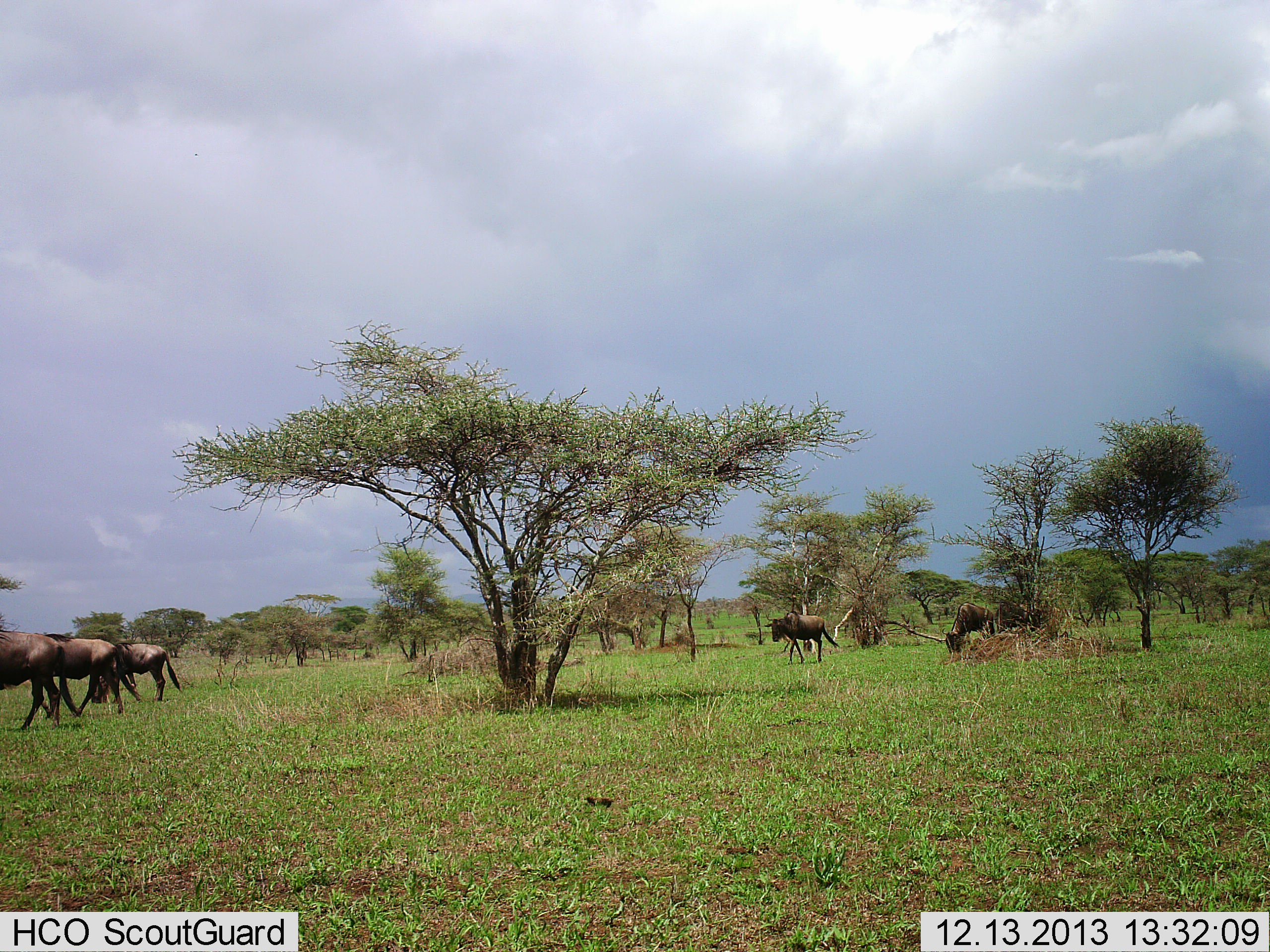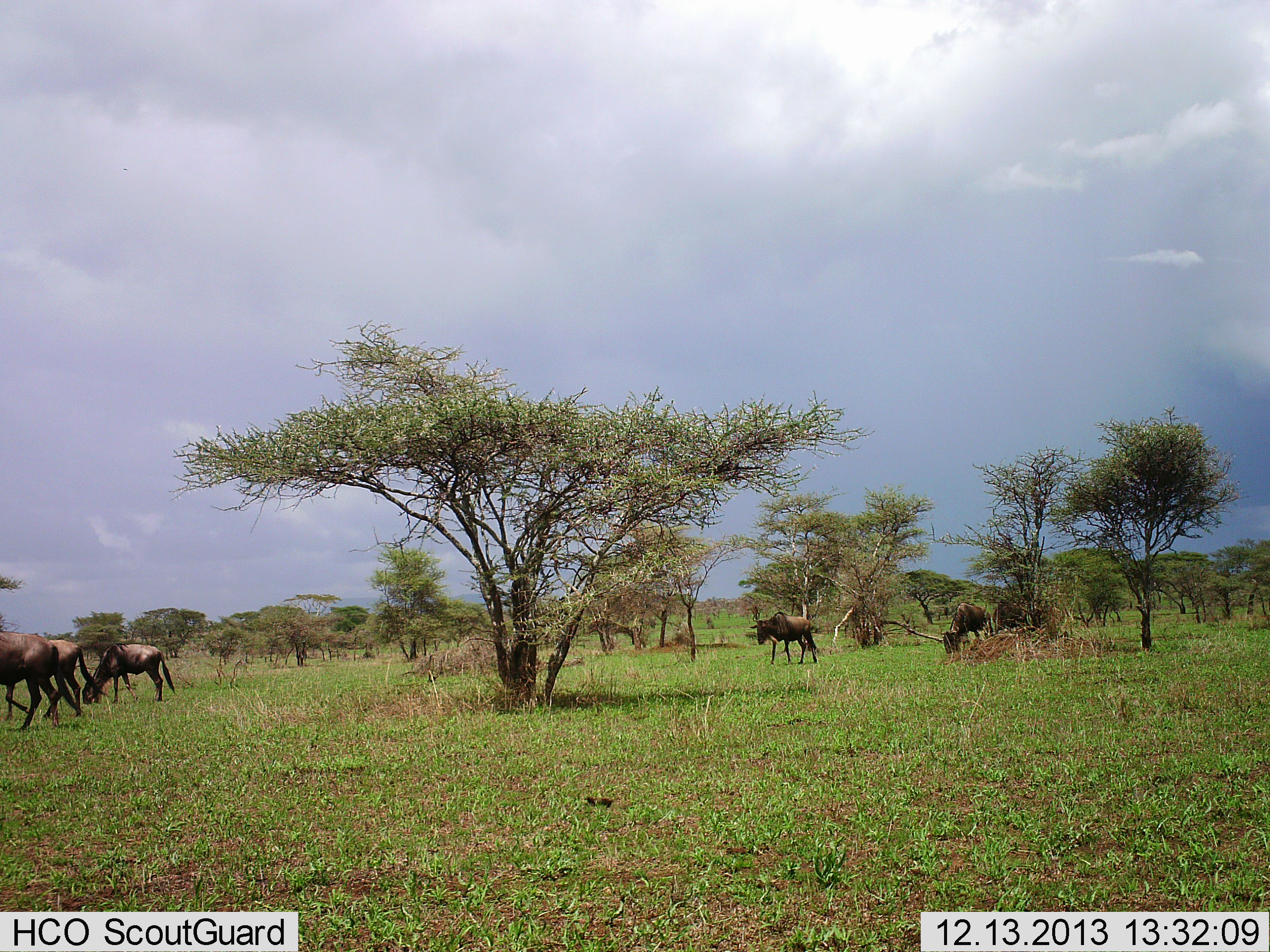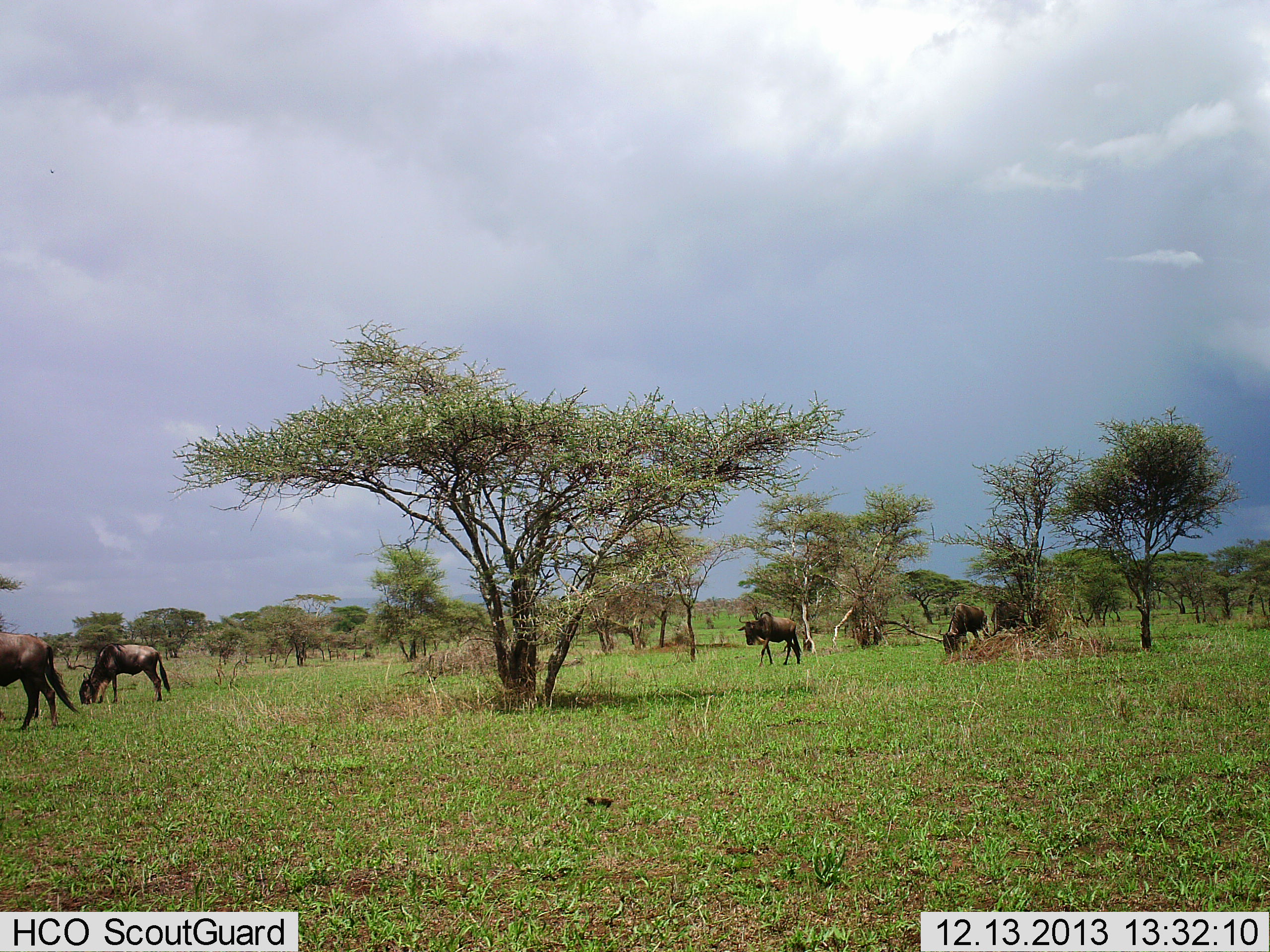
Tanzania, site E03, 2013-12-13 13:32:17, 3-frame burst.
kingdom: Animalia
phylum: Chordata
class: Mammalia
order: Artiodactyla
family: Bovidae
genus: Connochaetes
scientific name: Connochaetes taurinus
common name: blue wildebeest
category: wildebeest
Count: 6.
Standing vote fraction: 20%.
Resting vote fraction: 0%.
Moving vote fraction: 100%.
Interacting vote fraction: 0%.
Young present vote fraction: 0%.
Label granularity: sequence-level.